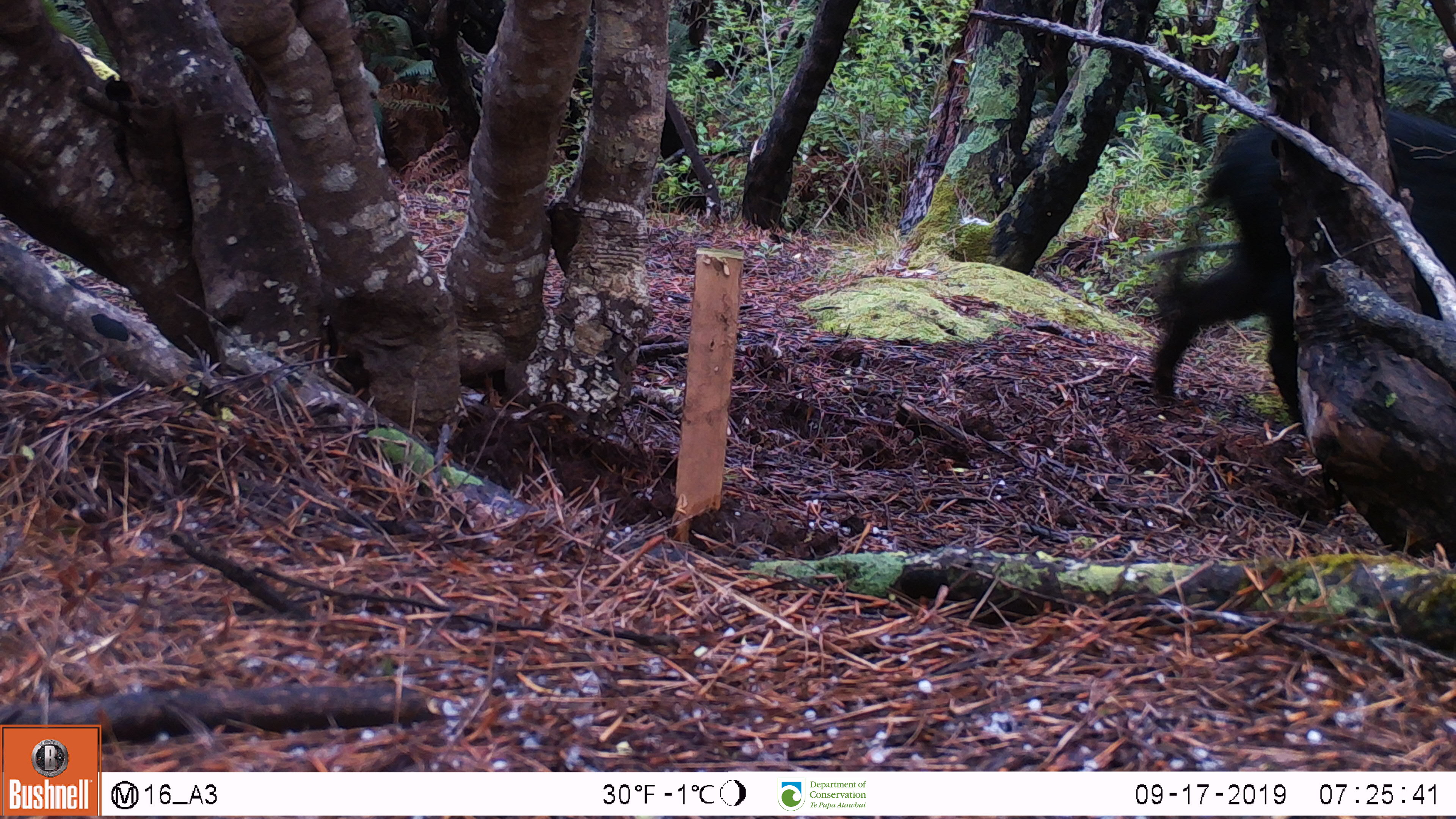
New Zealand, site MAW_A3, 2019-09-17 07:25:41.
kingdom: Animalia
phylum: Chordata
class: Mammalia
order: Artiodactyla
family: Suidae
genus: Sus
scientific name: Sus scrofa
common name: pig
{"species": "pig (Sus scrofa)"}